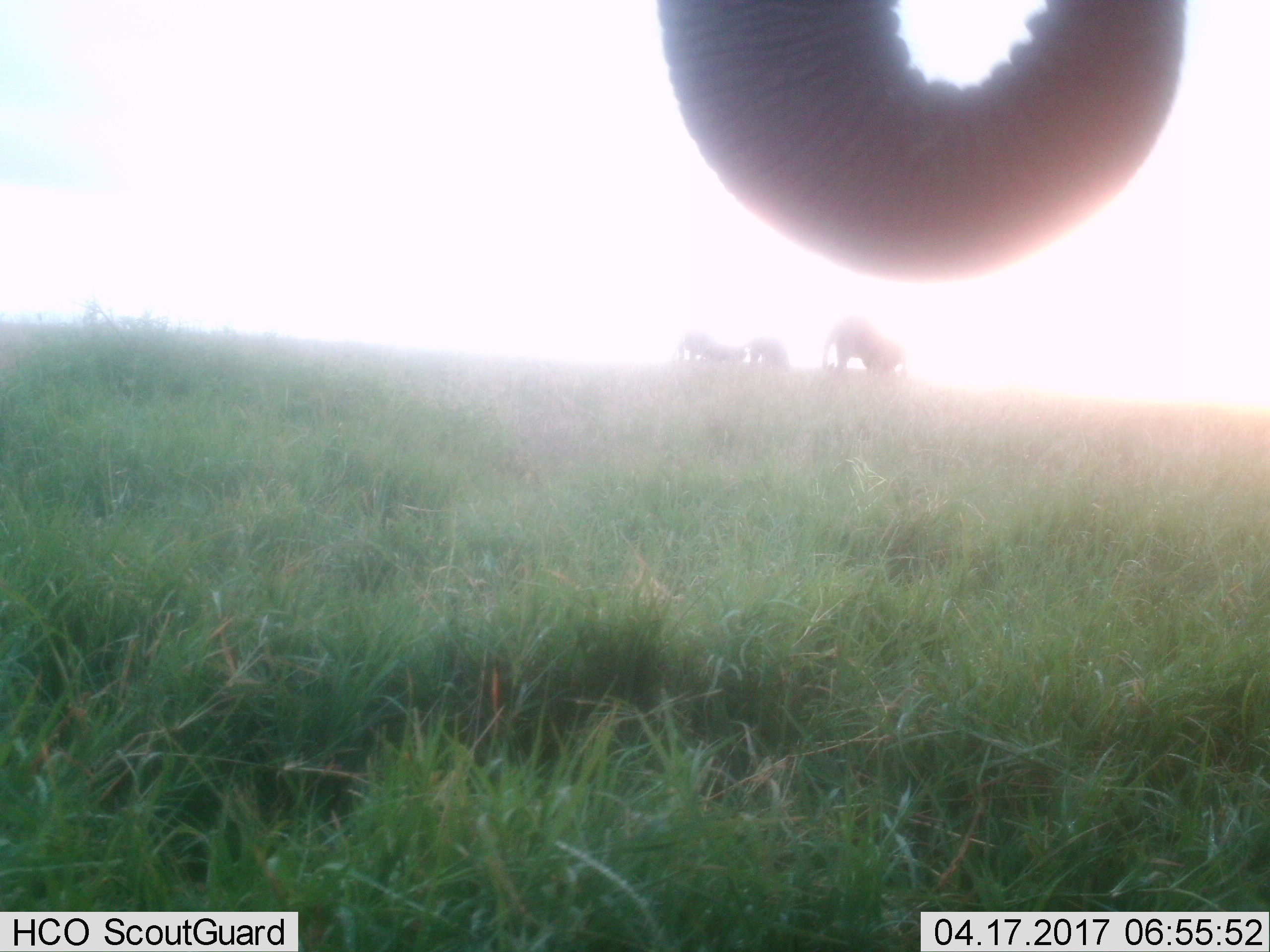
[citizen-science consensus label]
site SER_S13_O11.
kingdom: Animalia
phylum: Chordata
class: Mammalia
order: Proboscidea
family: Elephantidae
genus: Loxodonta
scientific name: Loxodonta africana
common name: african bush elephant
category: elephant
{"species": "elephant (african bush elephant) (Loxodonta africana)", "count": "4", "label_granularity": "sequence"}